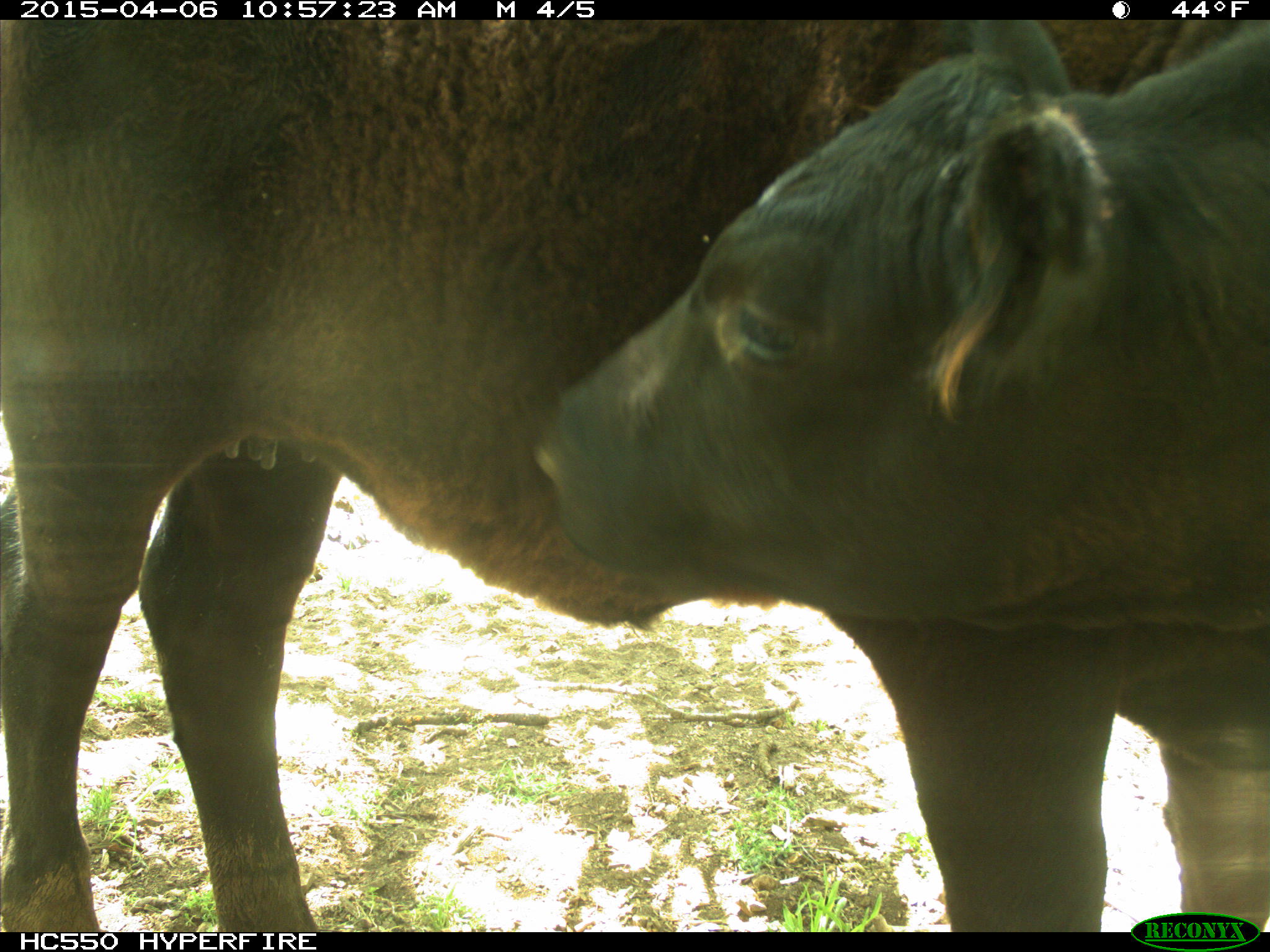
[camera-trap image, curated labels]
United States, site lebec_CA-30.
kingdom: Animalia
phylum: Chordata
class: Mammalia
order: Artiodactyla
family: Bovidae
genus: Bos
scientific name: Bos taurus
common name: domestic cow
Bos taurus (domestic cow).